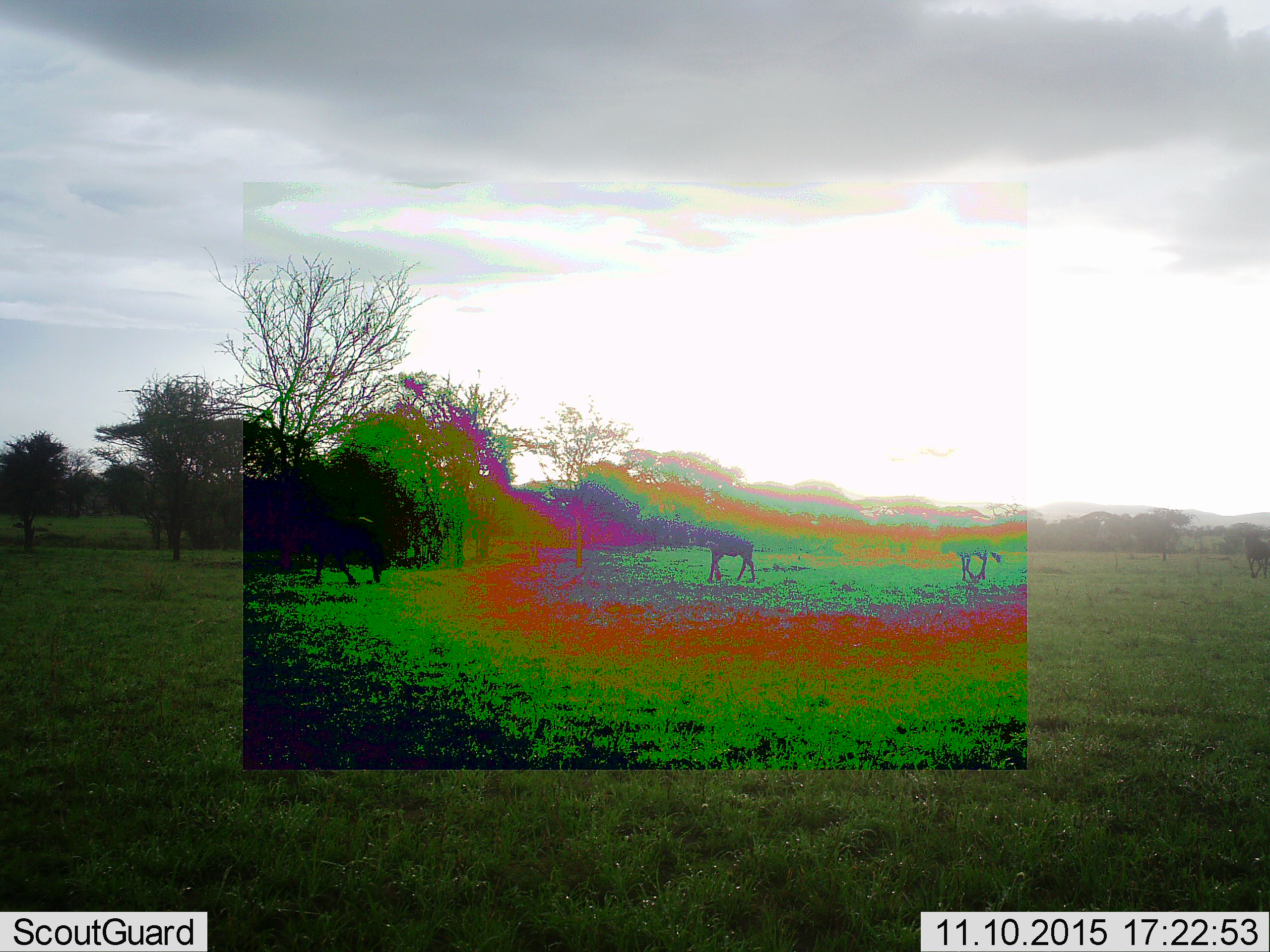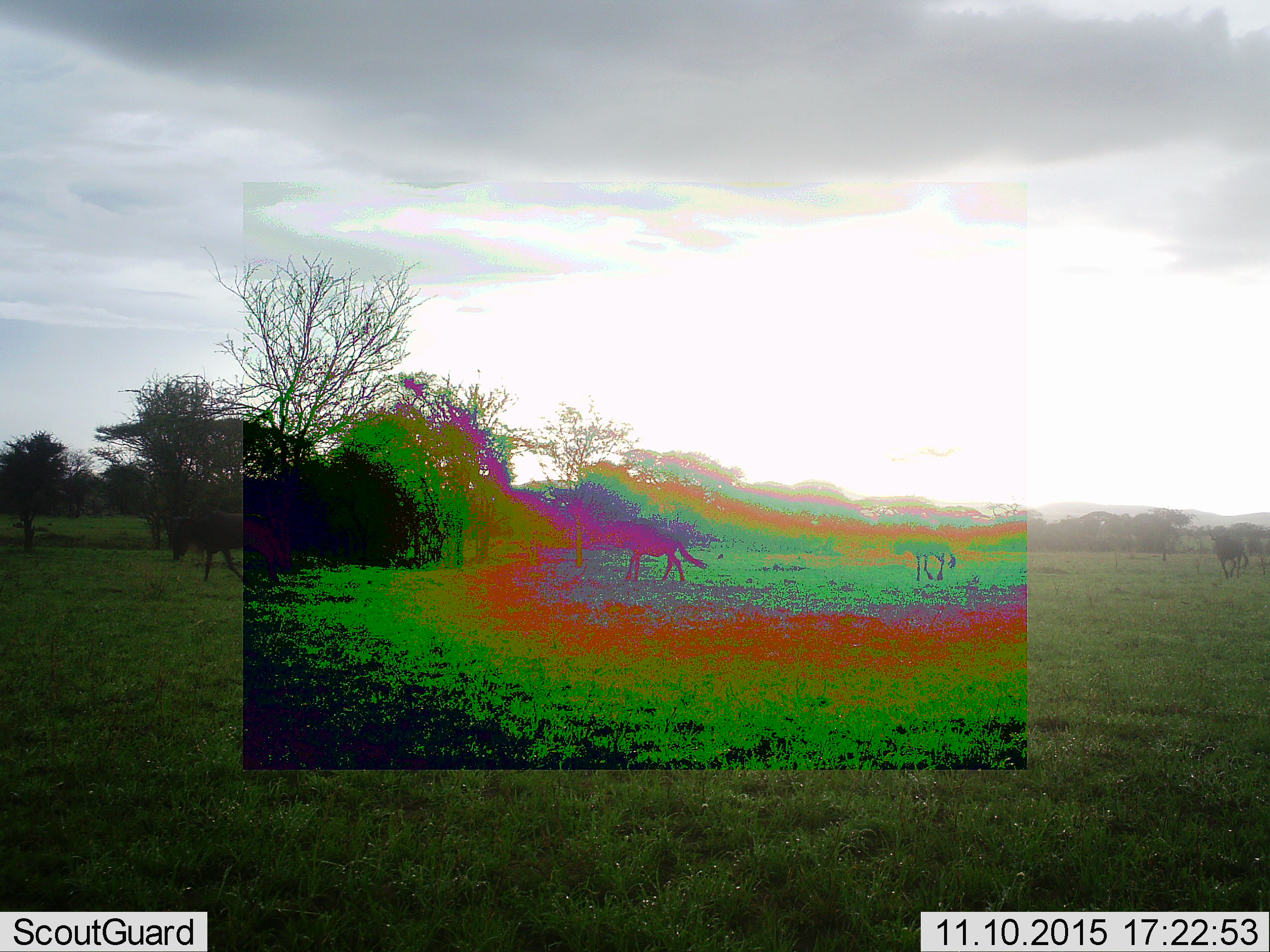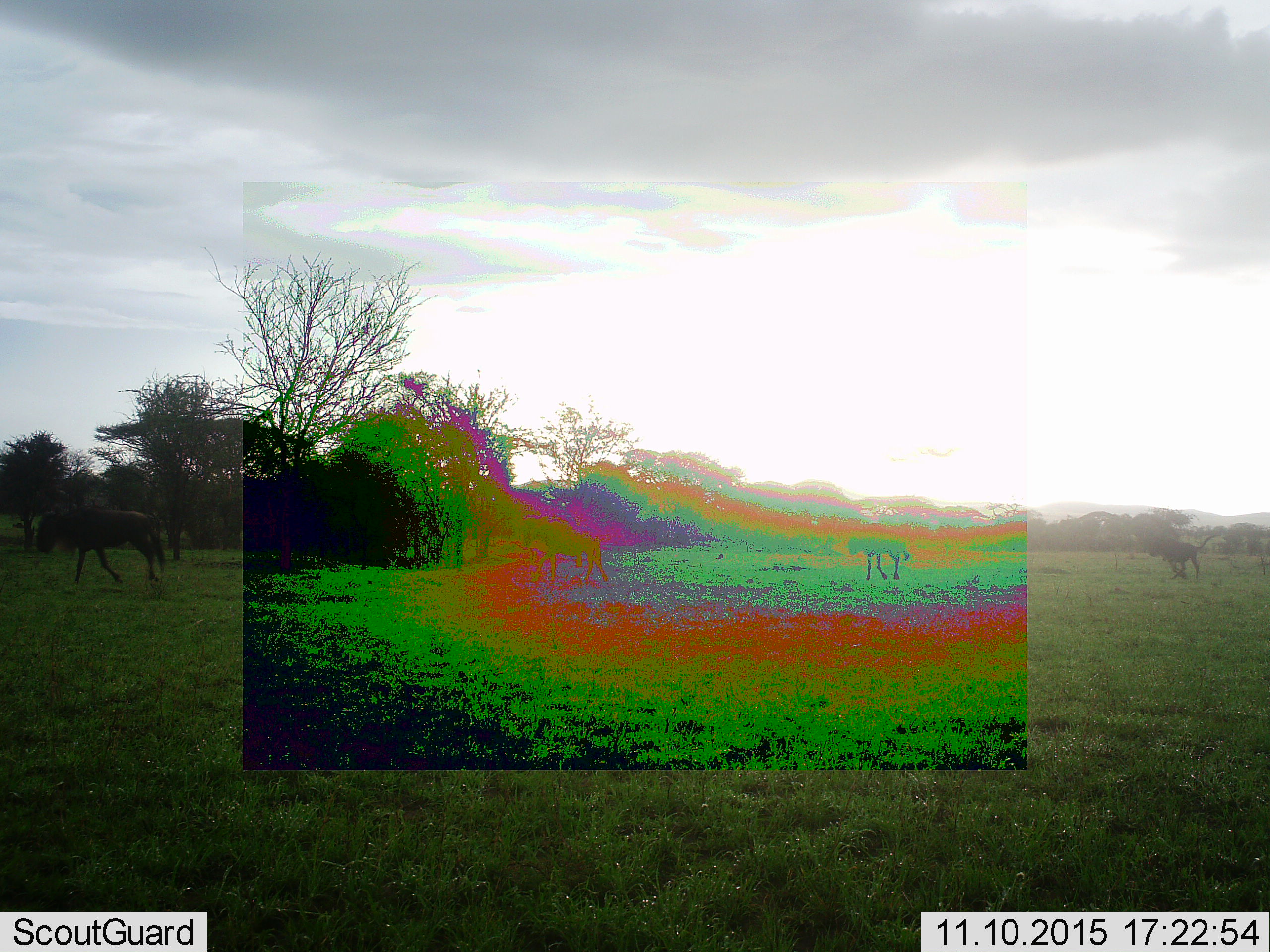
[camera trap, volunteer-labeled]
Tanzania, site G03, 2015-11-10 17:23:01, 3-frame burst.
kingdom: Animalia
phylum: Chordata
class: Mammalia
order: Artiodactyla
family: Bovidae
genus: Connochaetes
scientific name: Connochaetes taurinus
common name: blue wildebeest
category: wildebeest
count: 4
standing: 0%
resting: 0%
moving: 100%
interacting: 0%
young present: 8%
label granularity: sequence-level